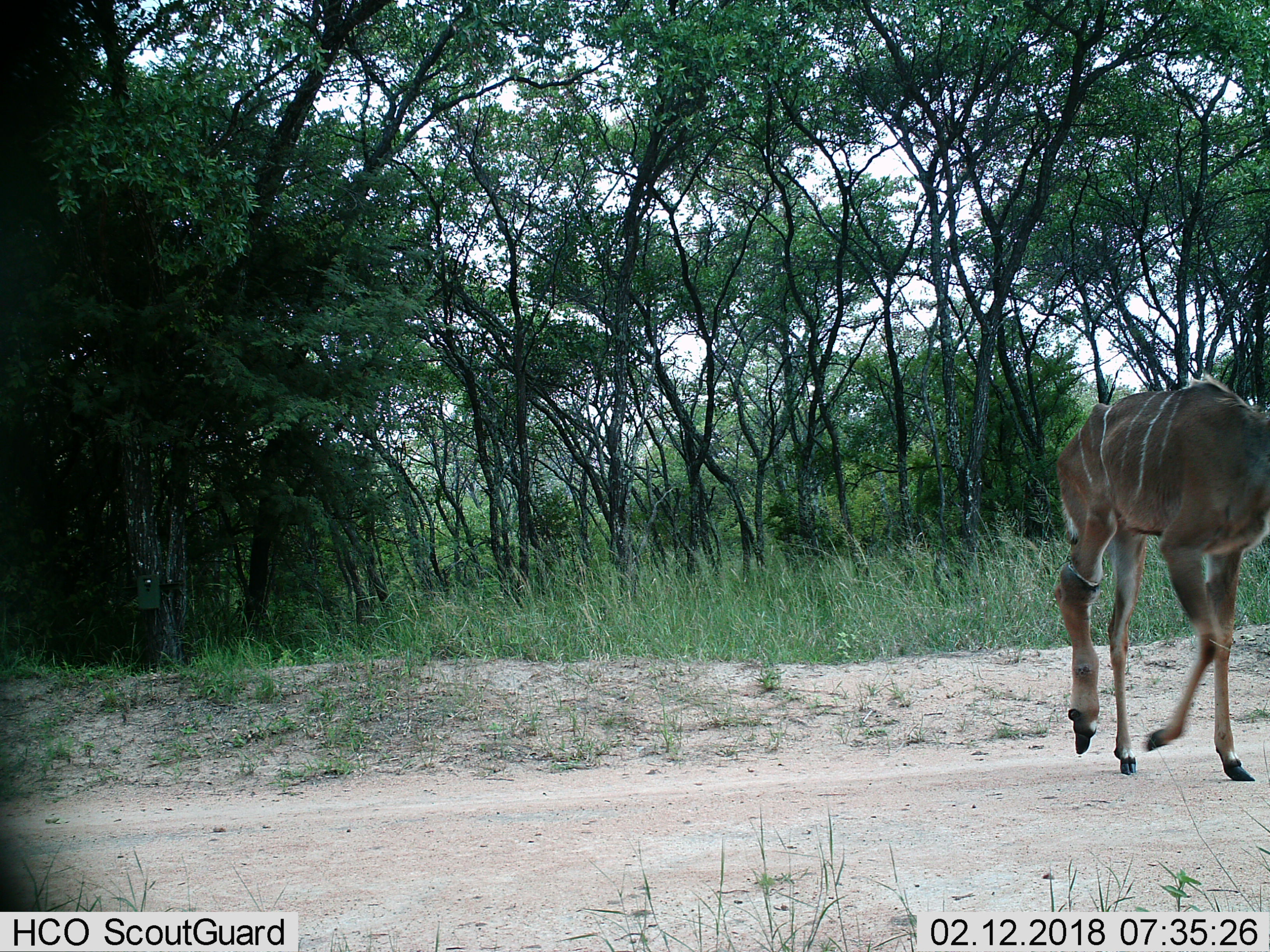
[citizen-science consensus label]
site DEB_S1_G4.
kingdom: Animalia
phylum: Chordata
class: Mammalia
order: Artiodactyla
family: Bovidae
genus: Tragelaphus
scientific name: Tragelaphus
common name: kudu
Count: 1.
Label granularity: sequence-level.